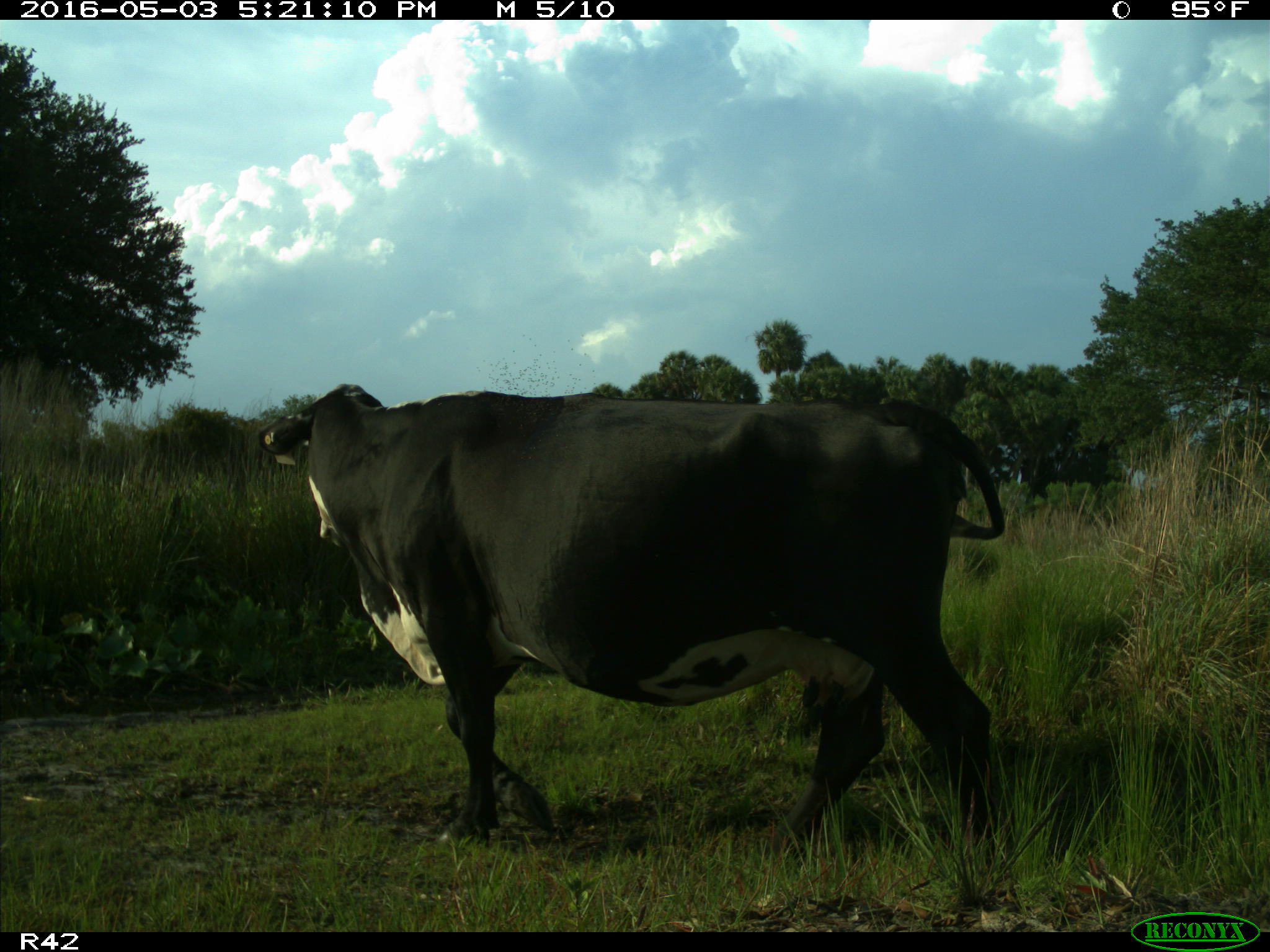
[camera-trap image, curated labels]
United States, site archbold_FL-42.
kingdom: Animalia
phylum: Chordata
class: Mammalia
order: Artiodactyla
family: Bovidae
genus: Bos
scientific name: Bos taurus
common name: domestic cow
Bos taurus (domestic cow).